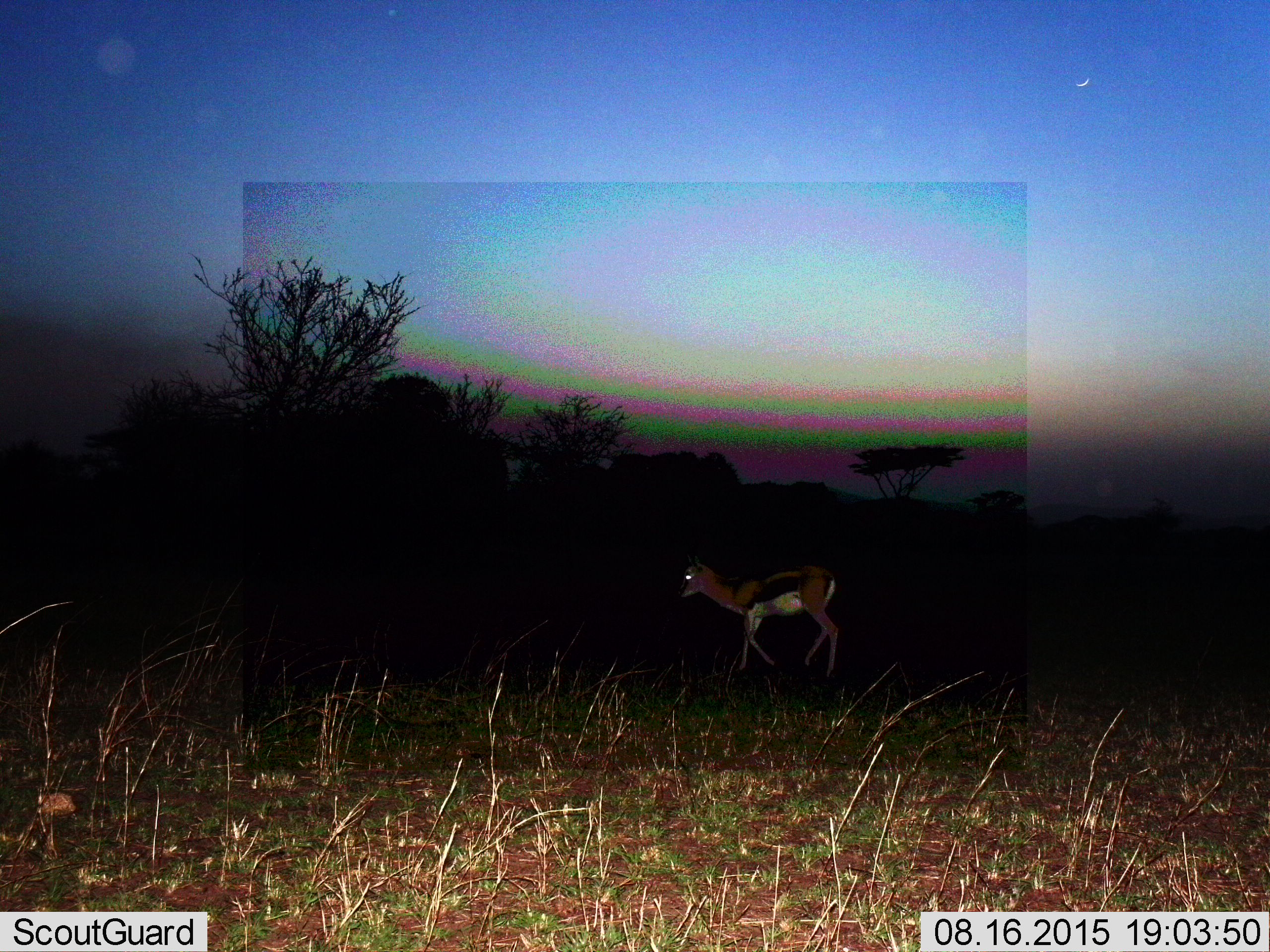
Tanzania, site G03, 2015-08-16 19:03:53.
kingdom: Animalia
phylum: Chordata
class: Mammalia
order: Artiodactyla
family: Bovidae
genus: Eudorcas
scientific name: Eudorcas thomsonii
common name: thomson's gazelle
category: gazellethomsons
Gazellethomsons (thomson's gazelle) (Eudorcas thomsonii), count 1. Behavior (volunteer vote fractions): standing 29%, resting 0%, moving 71%, interacting 0%. Young present (vote fraction): 0%. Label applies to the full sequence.